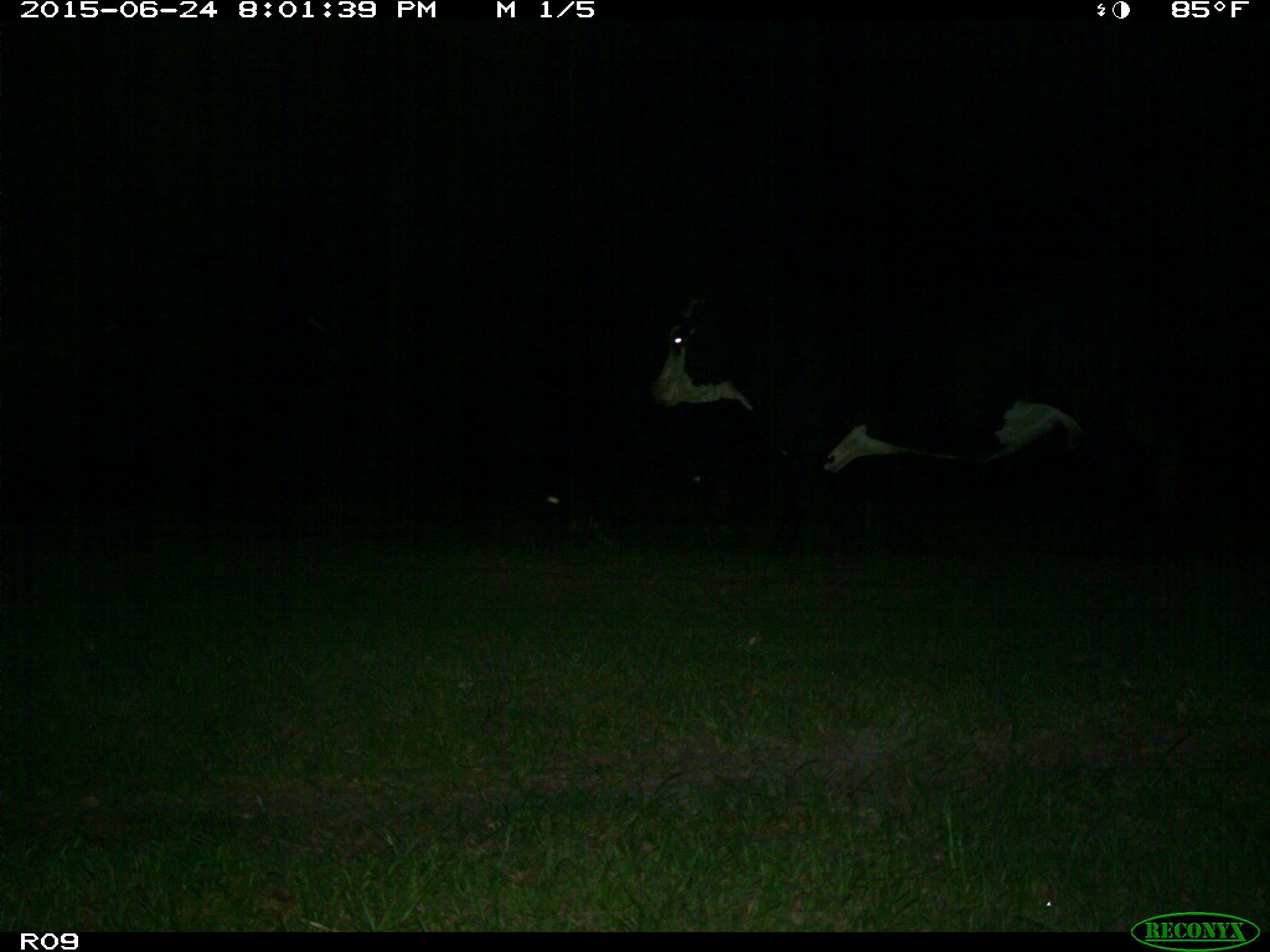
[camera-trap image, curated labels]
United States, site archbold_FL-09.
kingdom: Animalia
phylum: Chordata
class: Mammalia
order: Artiodactyla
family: Bovidae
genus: Bos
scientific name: Bos taurus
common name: domestic cow